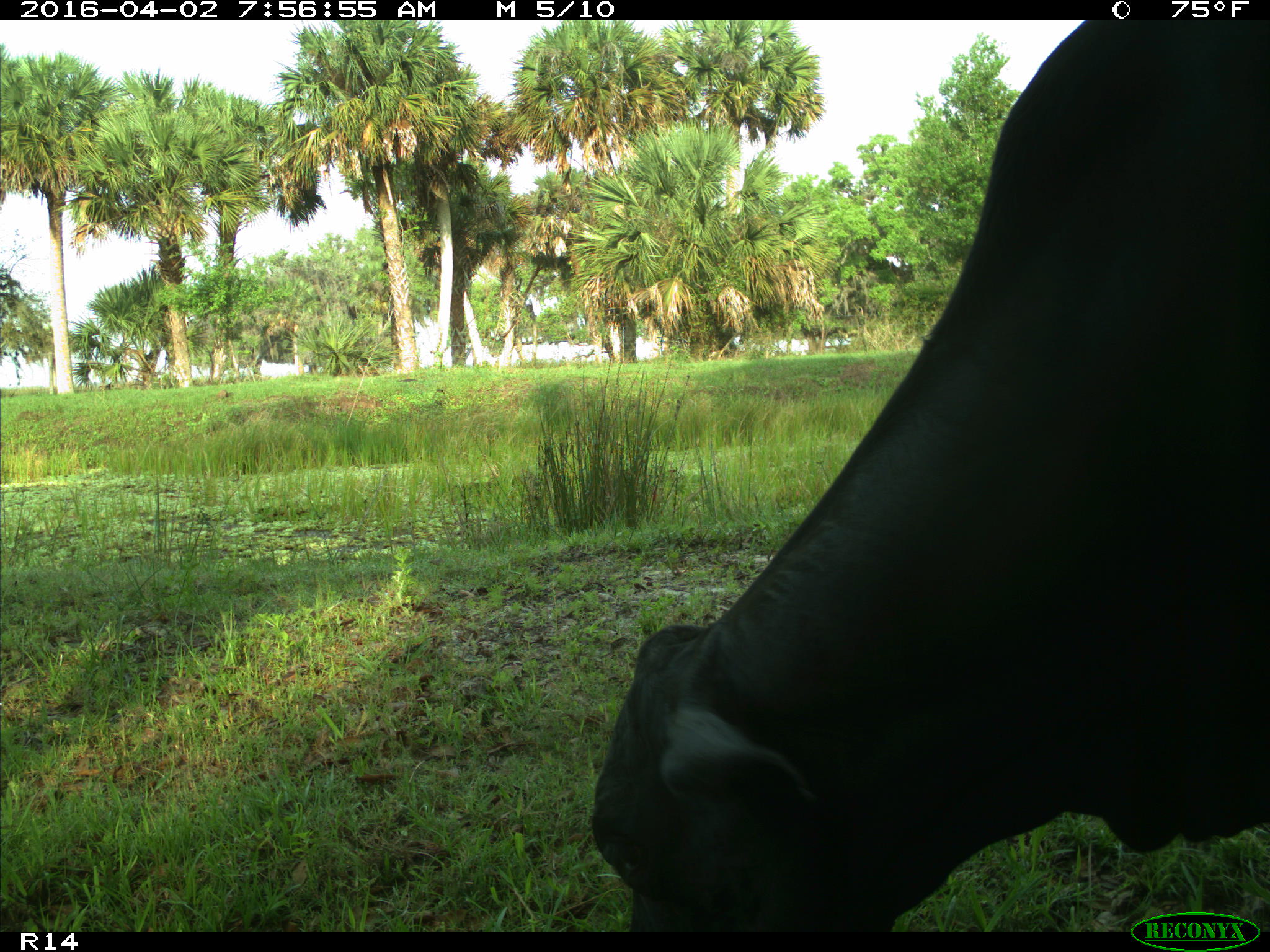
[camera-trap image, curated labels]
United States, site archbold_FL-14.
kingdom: Animalia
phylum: Chordata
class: Mammalia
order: Artiodactyla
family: Bovidae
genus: Bos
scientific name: Bos taurus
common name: domestic cow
Bos taurus (domestic cow).